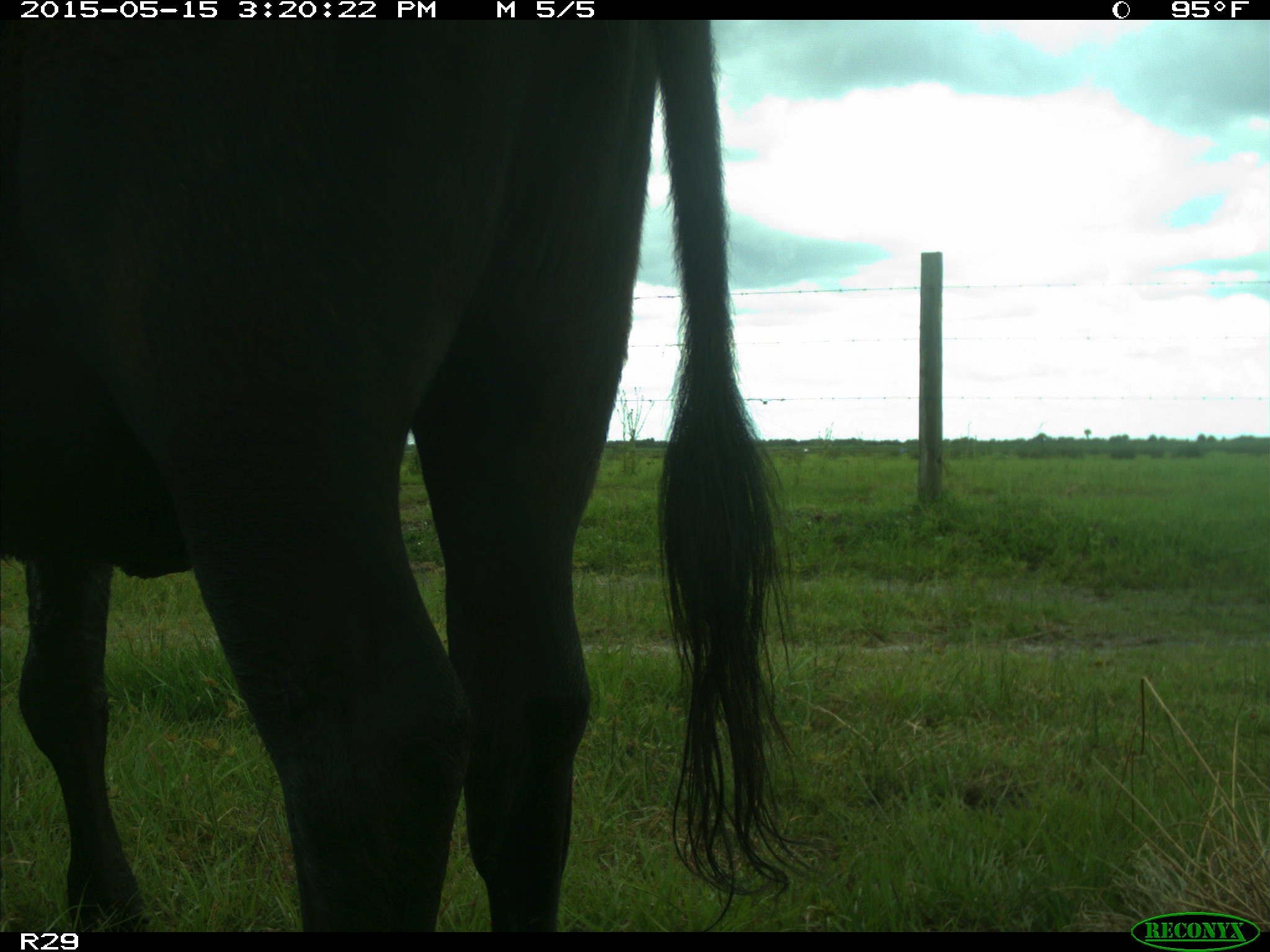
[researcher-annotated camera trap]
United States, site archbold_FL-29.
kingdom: Animalia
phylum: Chordata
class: Mammalia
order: Artiodactyla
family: Bovidae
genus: Bos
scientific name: Bos taurus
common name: domestic cow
Bos taurus (domestic cow).